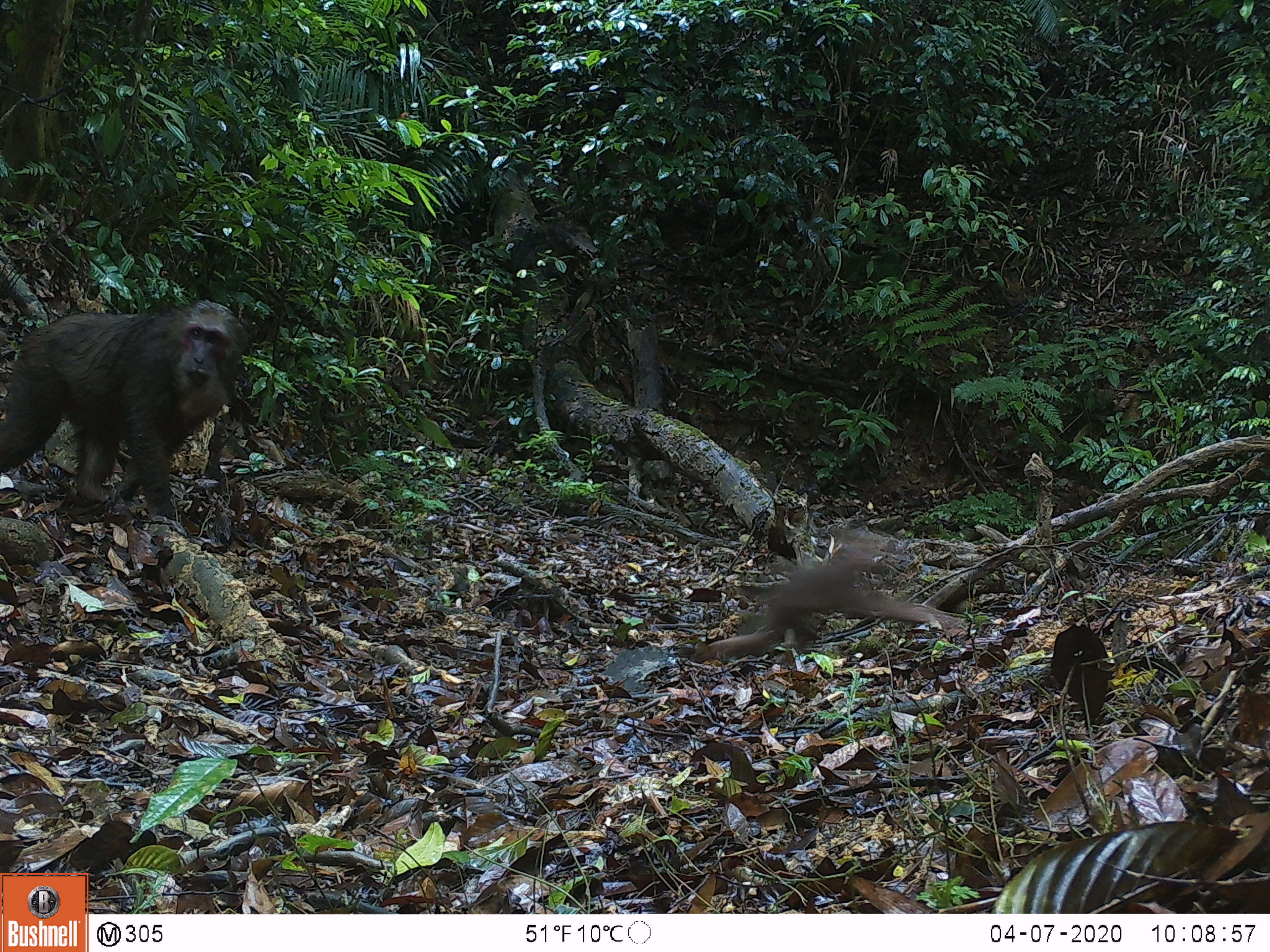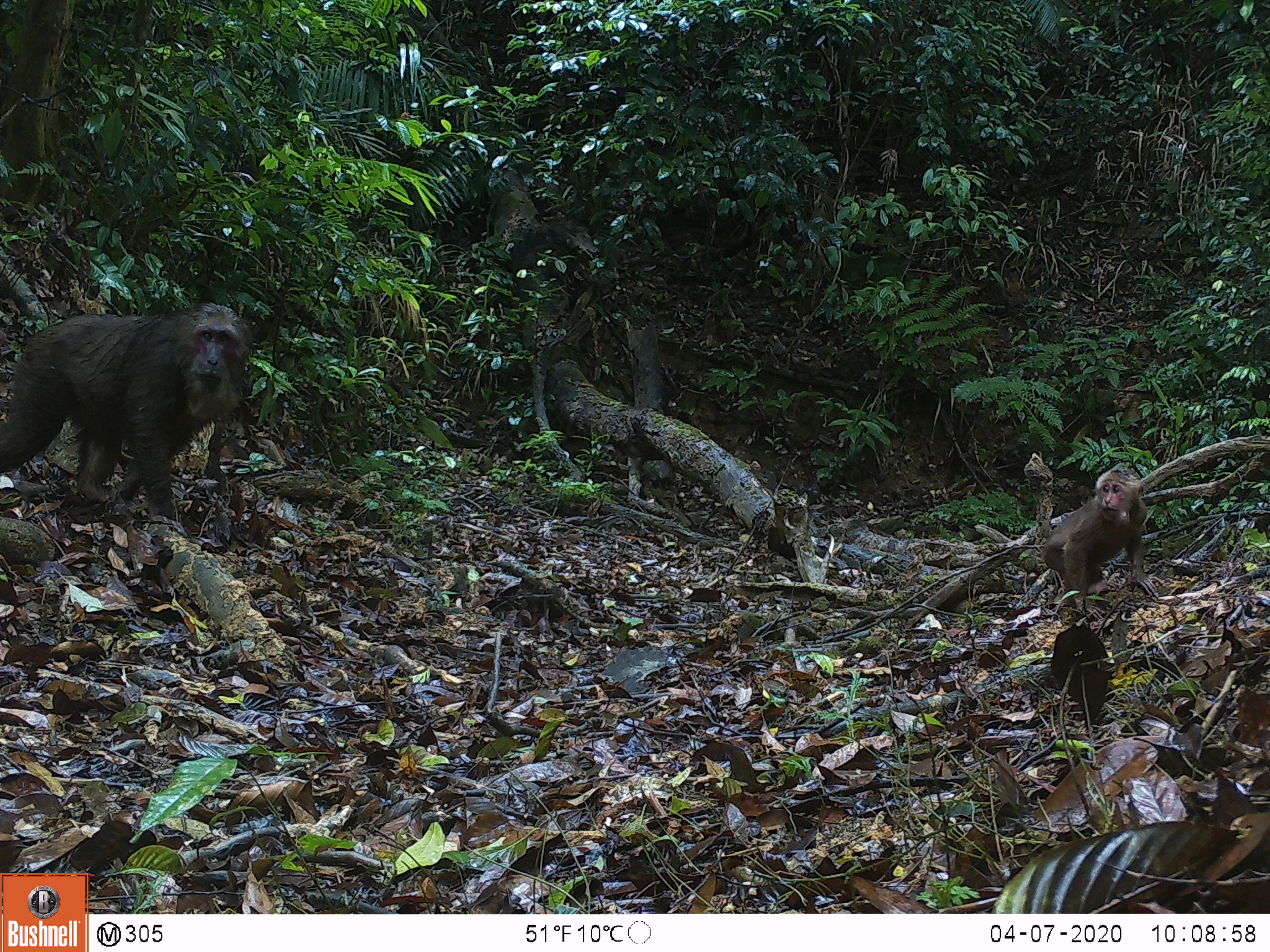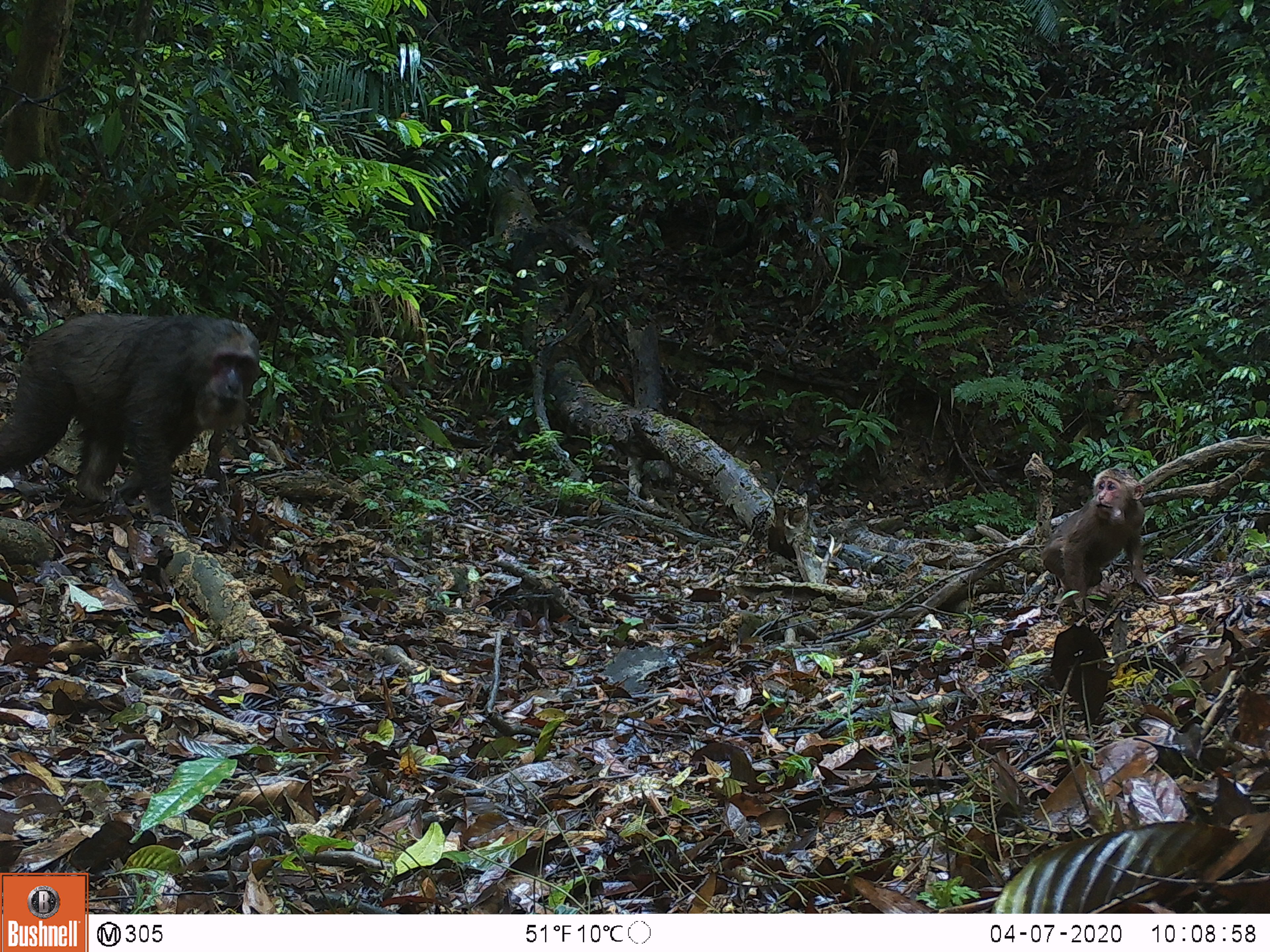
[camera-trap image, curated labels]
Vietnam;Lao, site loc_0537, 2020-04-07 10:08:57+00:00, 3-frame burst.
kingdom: Animalia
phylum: Chordata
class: Mammalia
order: Primates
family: Cercopithecidae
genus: Macaca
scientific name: Macaca arctoides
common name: stump-tailed macaque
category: stump tailed macaque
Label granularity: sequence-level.